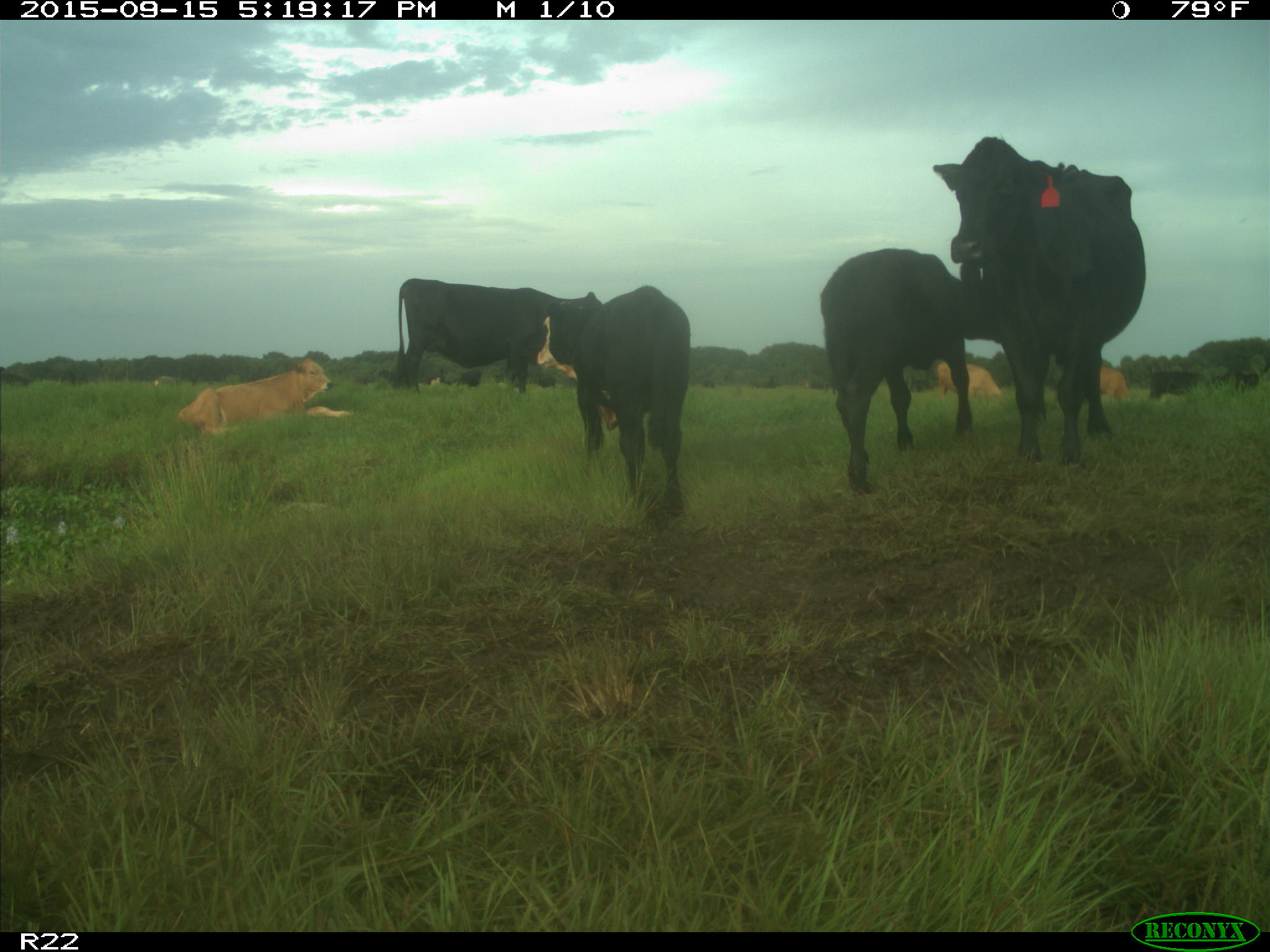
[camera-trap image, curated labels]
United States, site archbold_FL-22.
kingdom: Animalia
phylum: Chordata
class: Mammalia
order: Artiodactyla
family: Bovidae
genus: Bos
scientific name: Bos taurus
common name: domestic cow